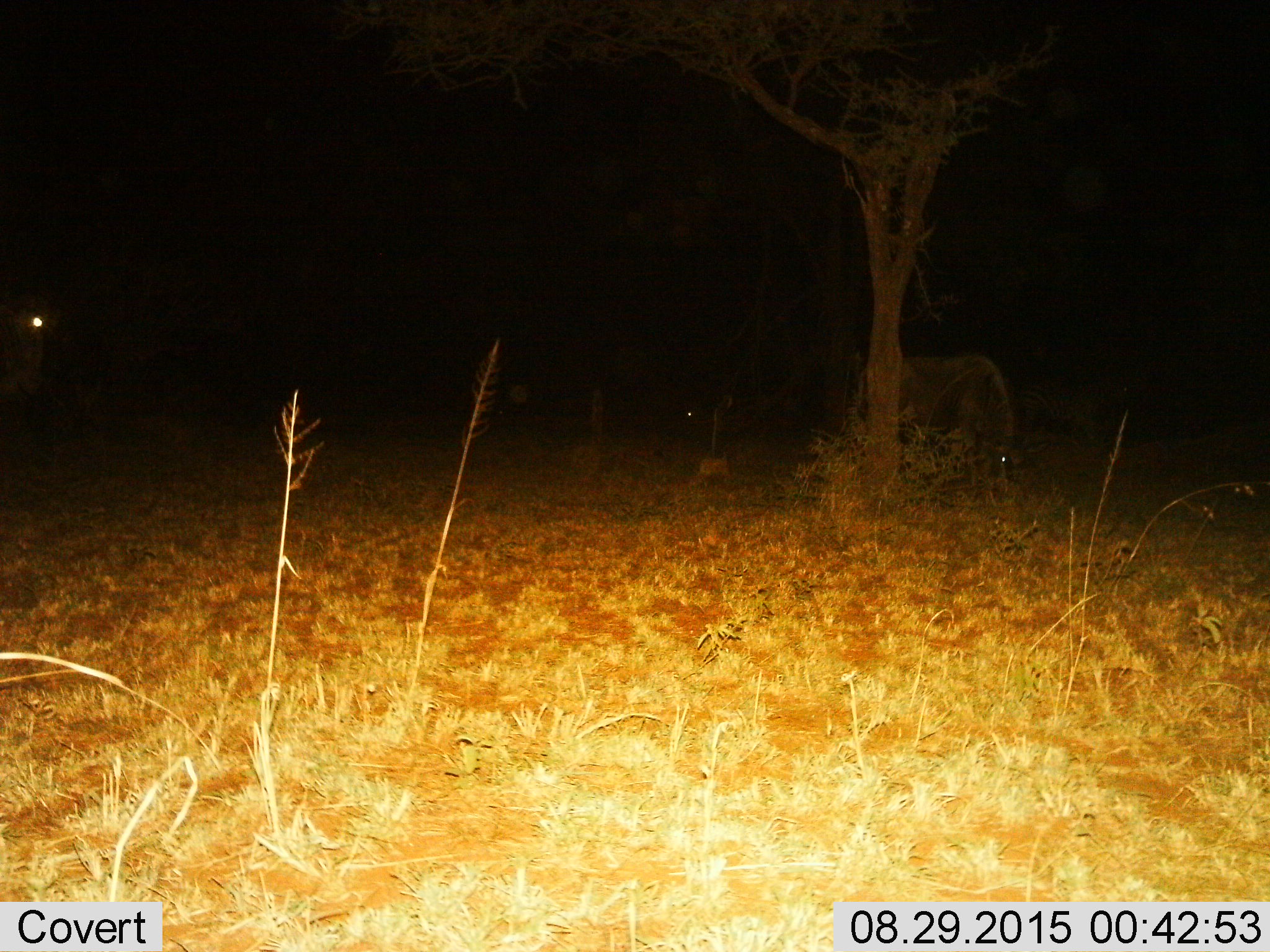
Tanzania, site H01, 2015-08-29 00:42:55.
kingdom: Animalia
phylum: Chordata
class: Mammalia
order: Artiodactyla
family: Bovidae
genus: Connochaetes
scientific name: Connochaetes taurinus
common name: blue wildebeest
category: wildebeest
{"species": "wildebeest (blue wildebeest) (Connochaetes taurinus)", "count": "3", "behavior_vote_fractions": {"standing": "75%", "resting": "0%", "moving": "25%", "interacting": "0%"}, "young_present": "0%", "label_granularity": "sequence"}